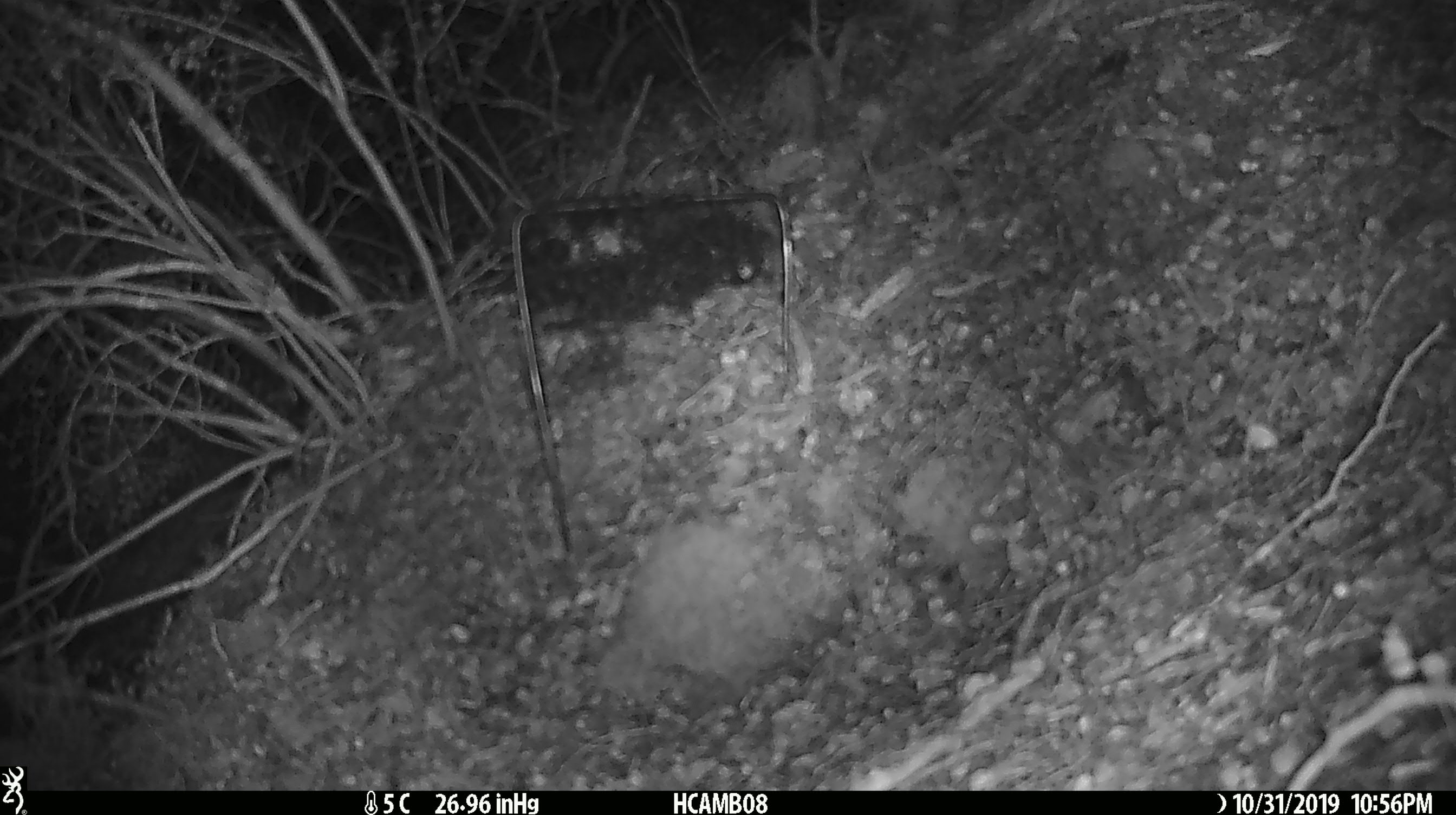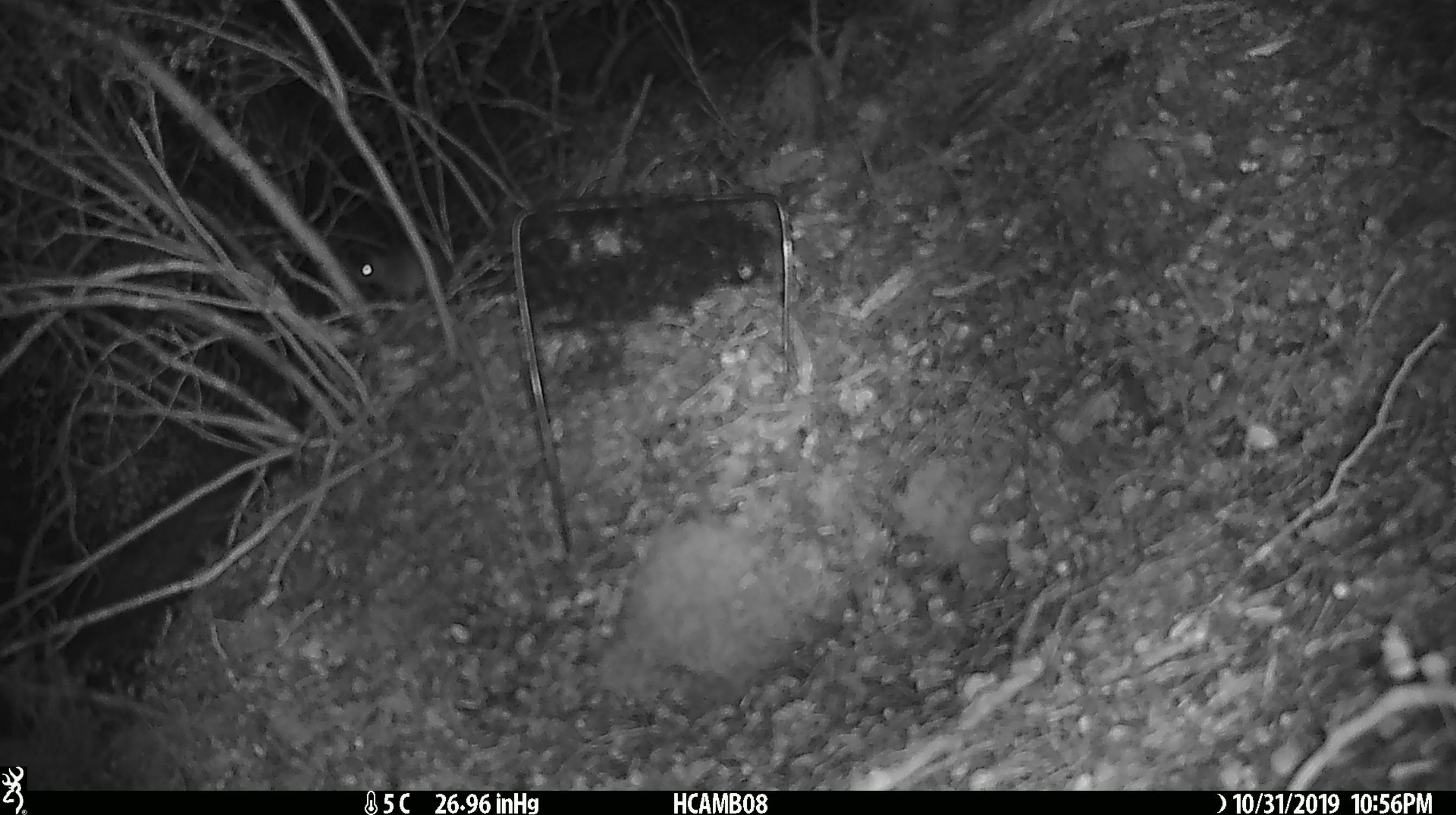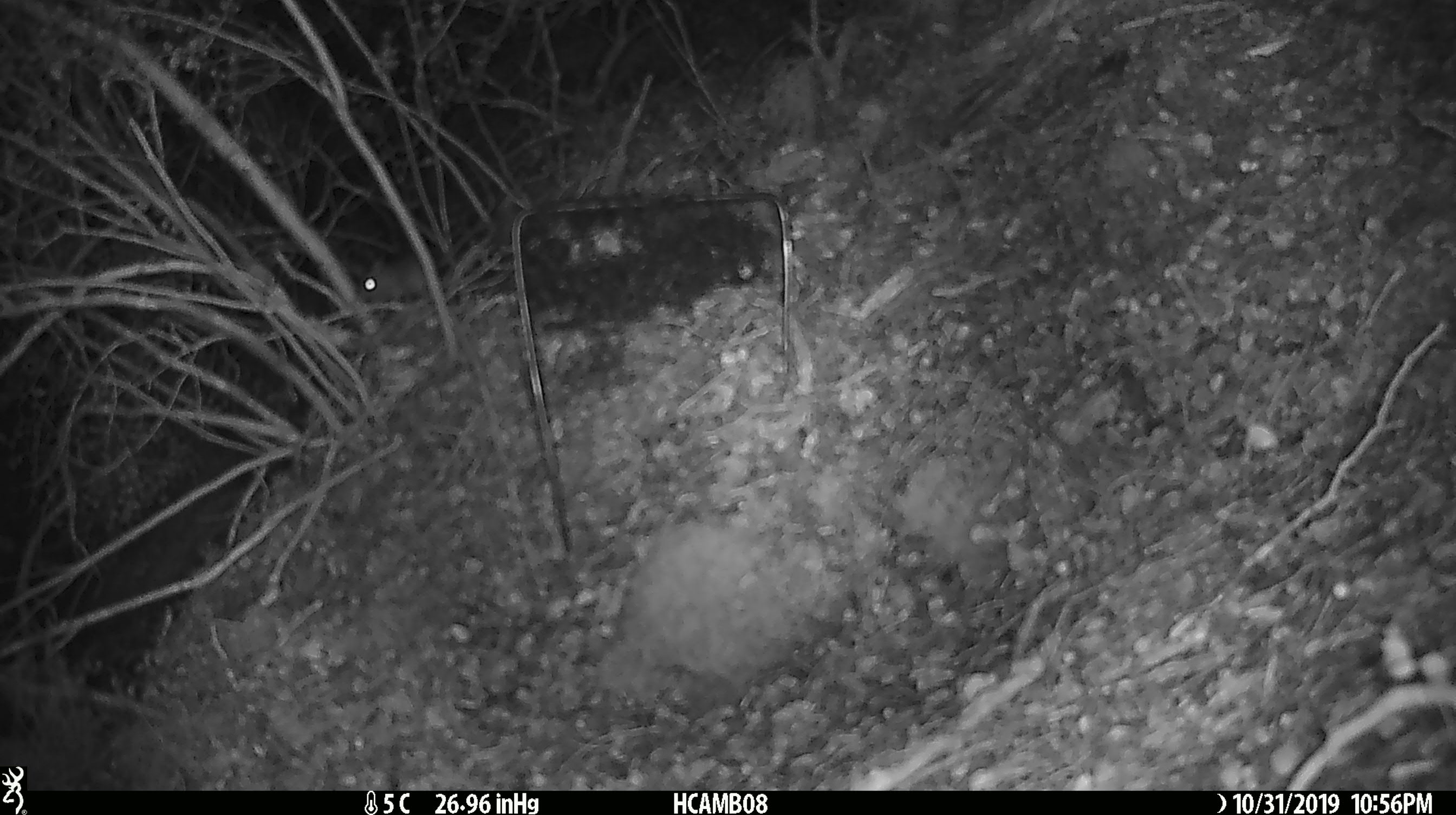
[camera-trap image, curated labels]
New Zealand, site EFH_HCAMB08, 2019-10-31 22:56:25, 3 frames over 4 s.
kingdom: Animalia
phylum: Chordata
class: Mammalia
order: Rodentia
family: Muridae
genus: Mus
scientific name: Mus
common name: mouse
Mouse (Mus).